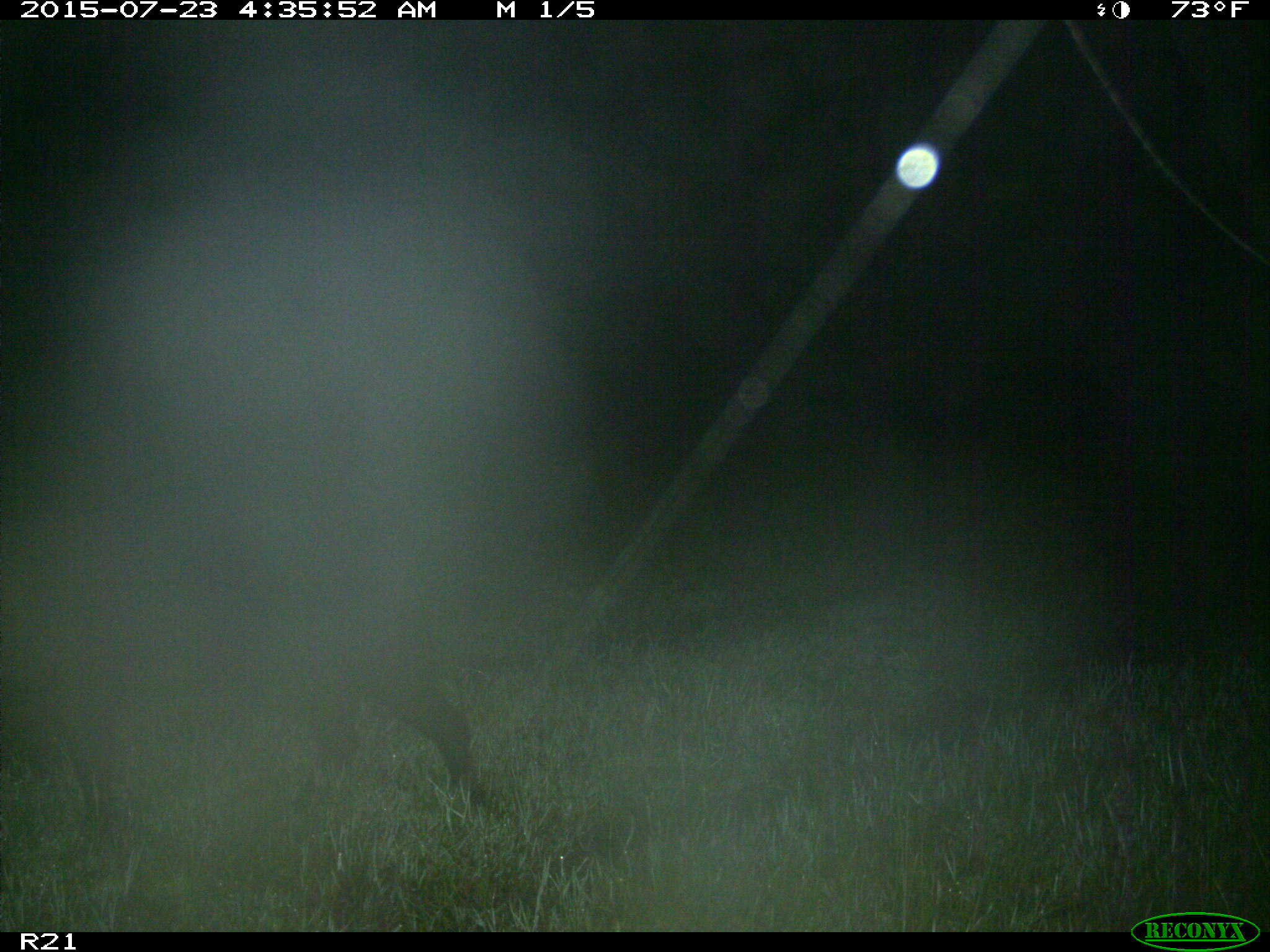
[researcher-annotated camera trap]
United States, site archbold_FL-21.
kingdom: Animalia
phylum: Chordata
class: Mammalia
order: Artiodactyla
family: Suidae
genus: Sus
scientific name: Sus scrofa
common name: wild boar